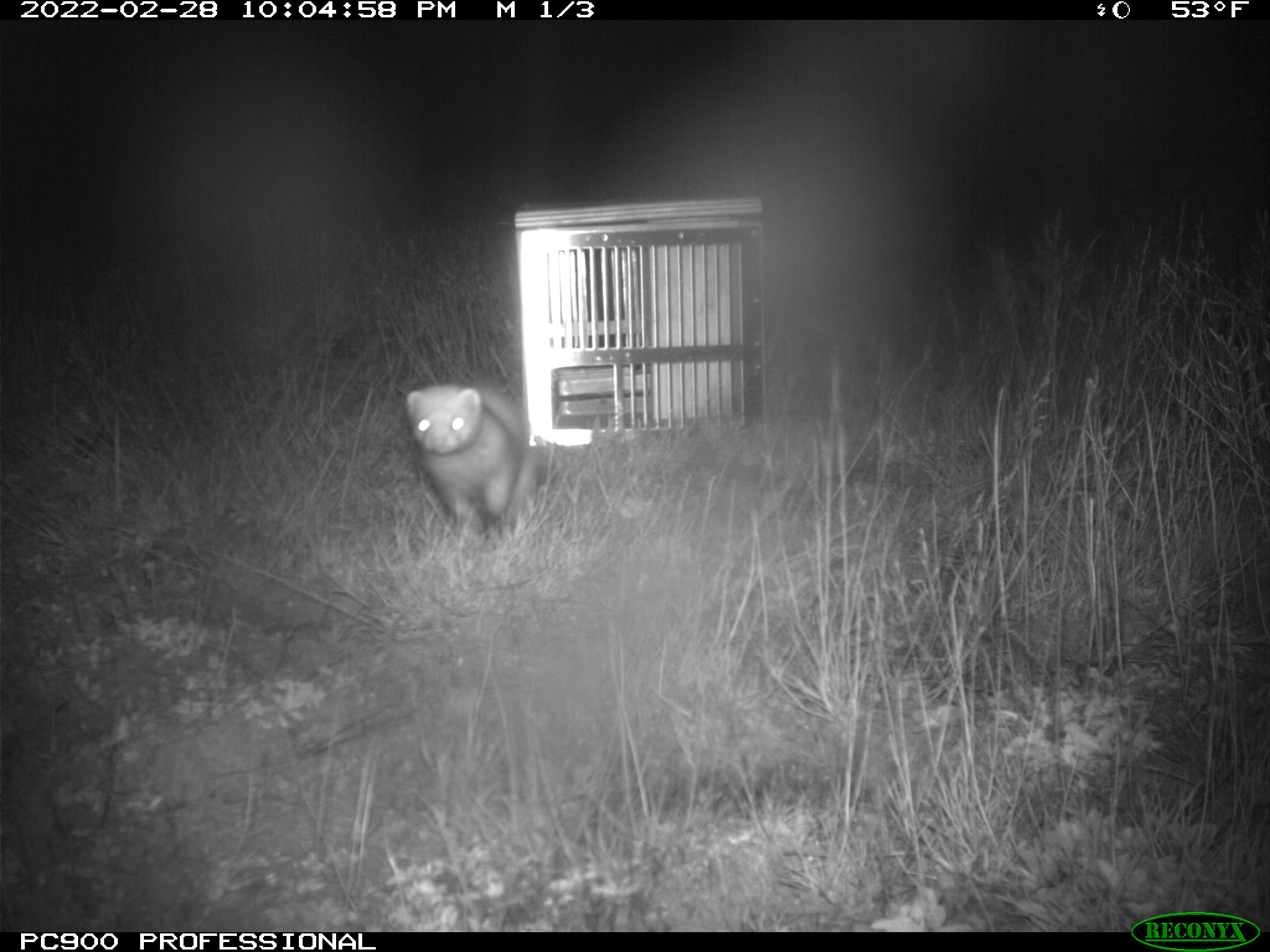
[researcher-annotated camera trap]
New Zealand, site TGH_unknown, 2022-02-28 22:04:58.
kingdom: Animalia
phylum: Chordata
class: Mammalia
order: Carnivora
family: Mustelidae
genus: Mustela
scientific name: Mustela furo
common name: ferret